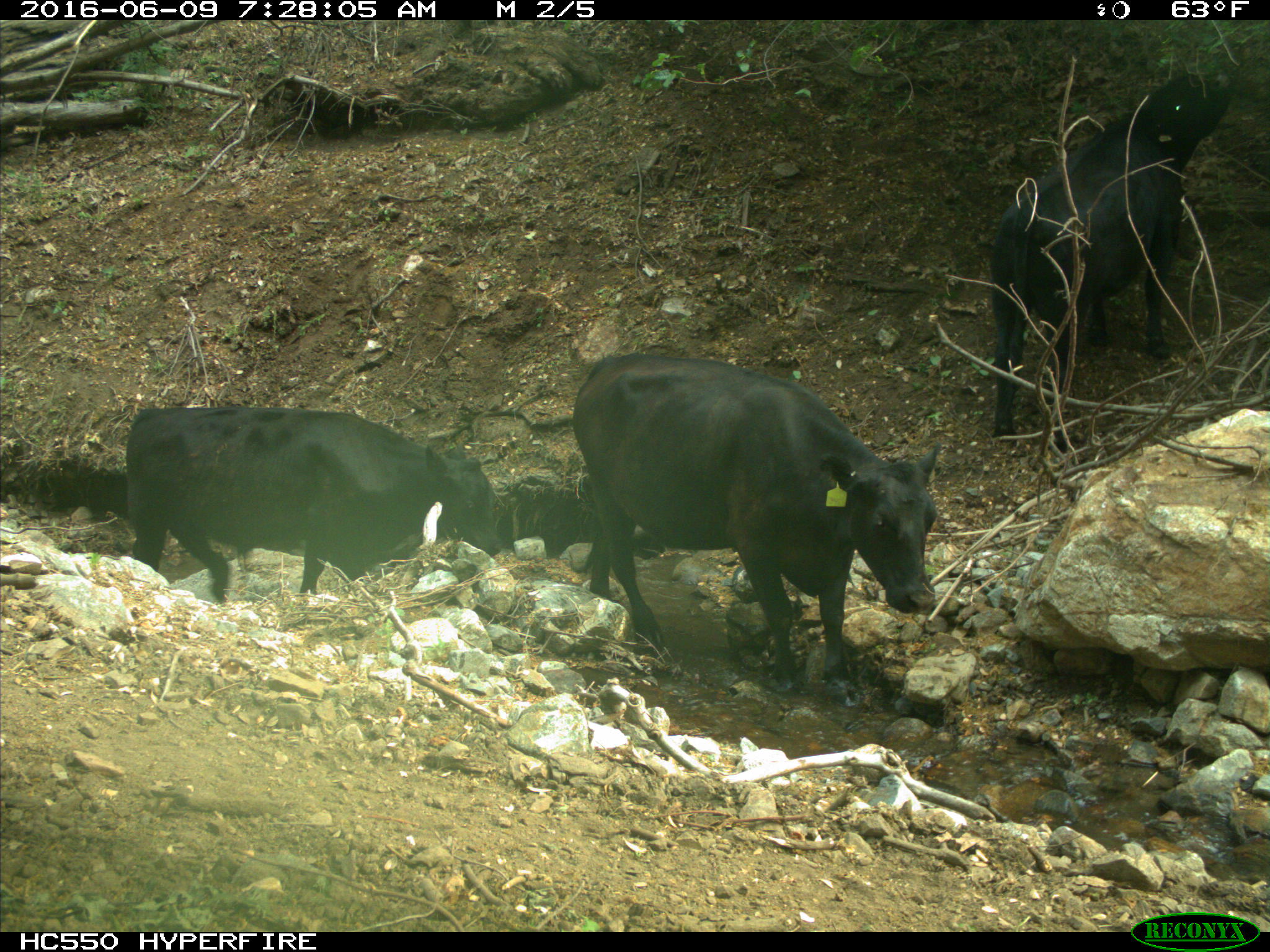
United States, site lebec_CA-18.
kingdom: Animalia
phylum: Chordata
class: Mammalia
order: Artiodactyla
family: Bovidae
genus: Bos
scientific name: Bos taurus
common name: domestic cow